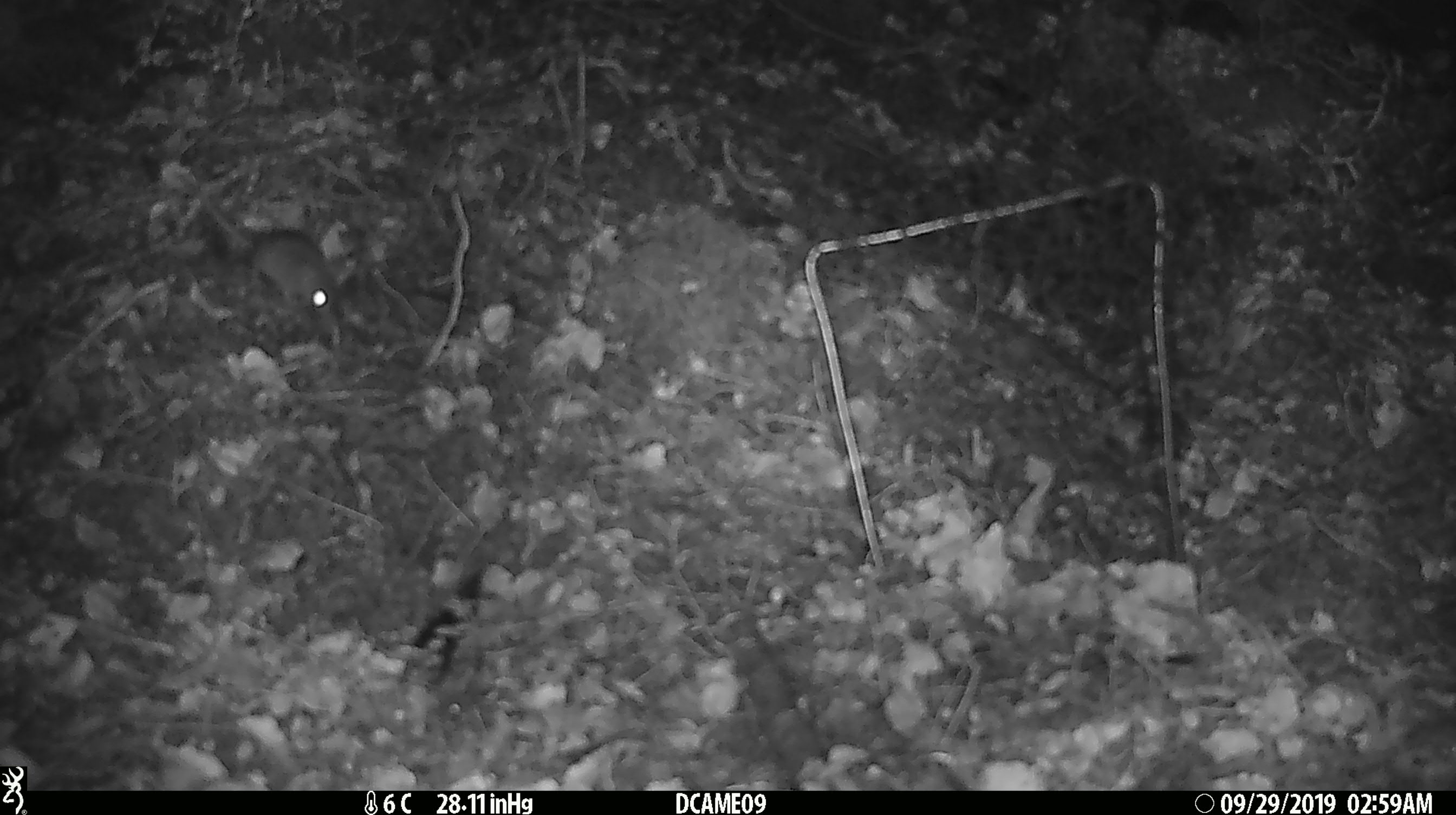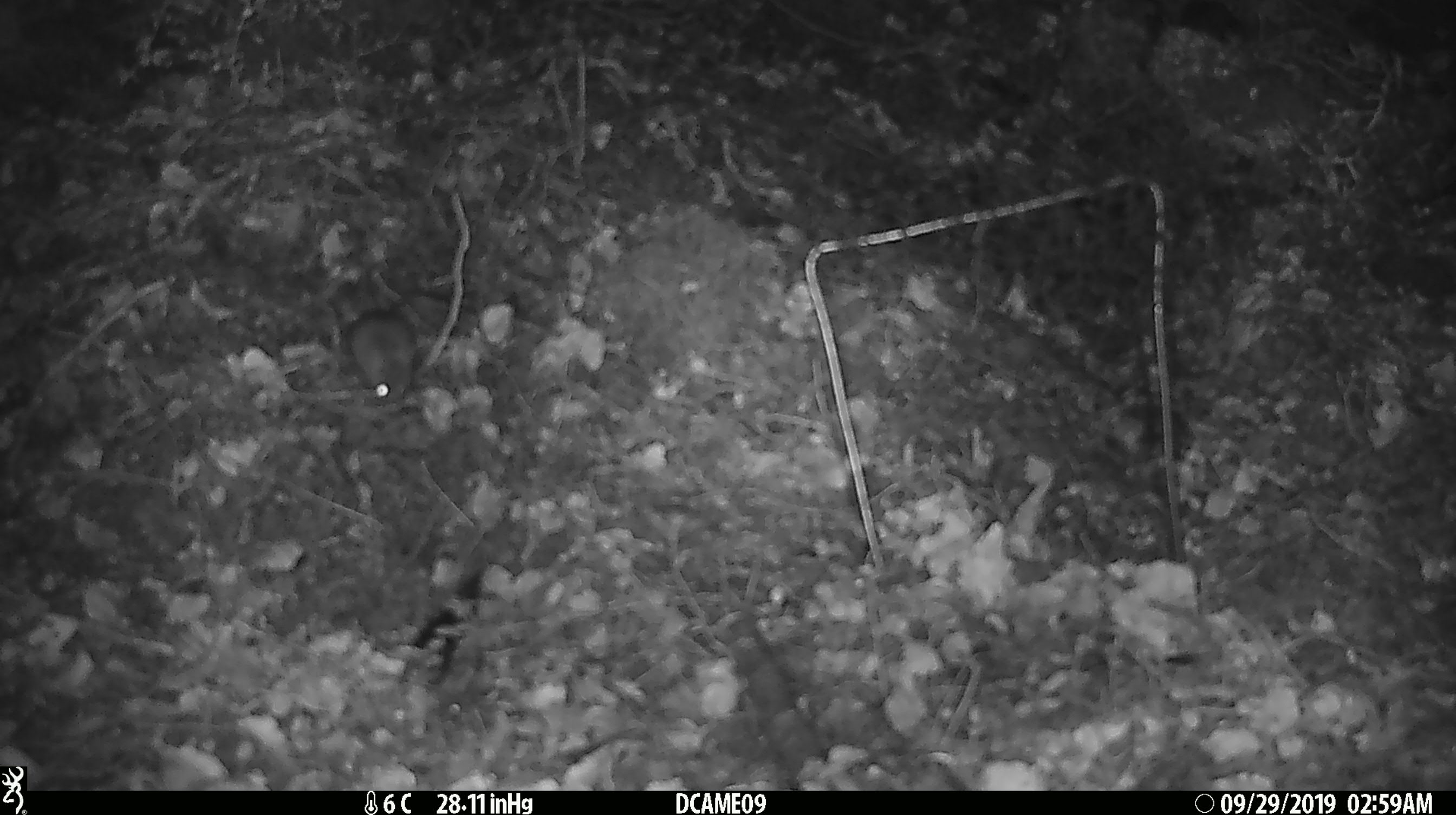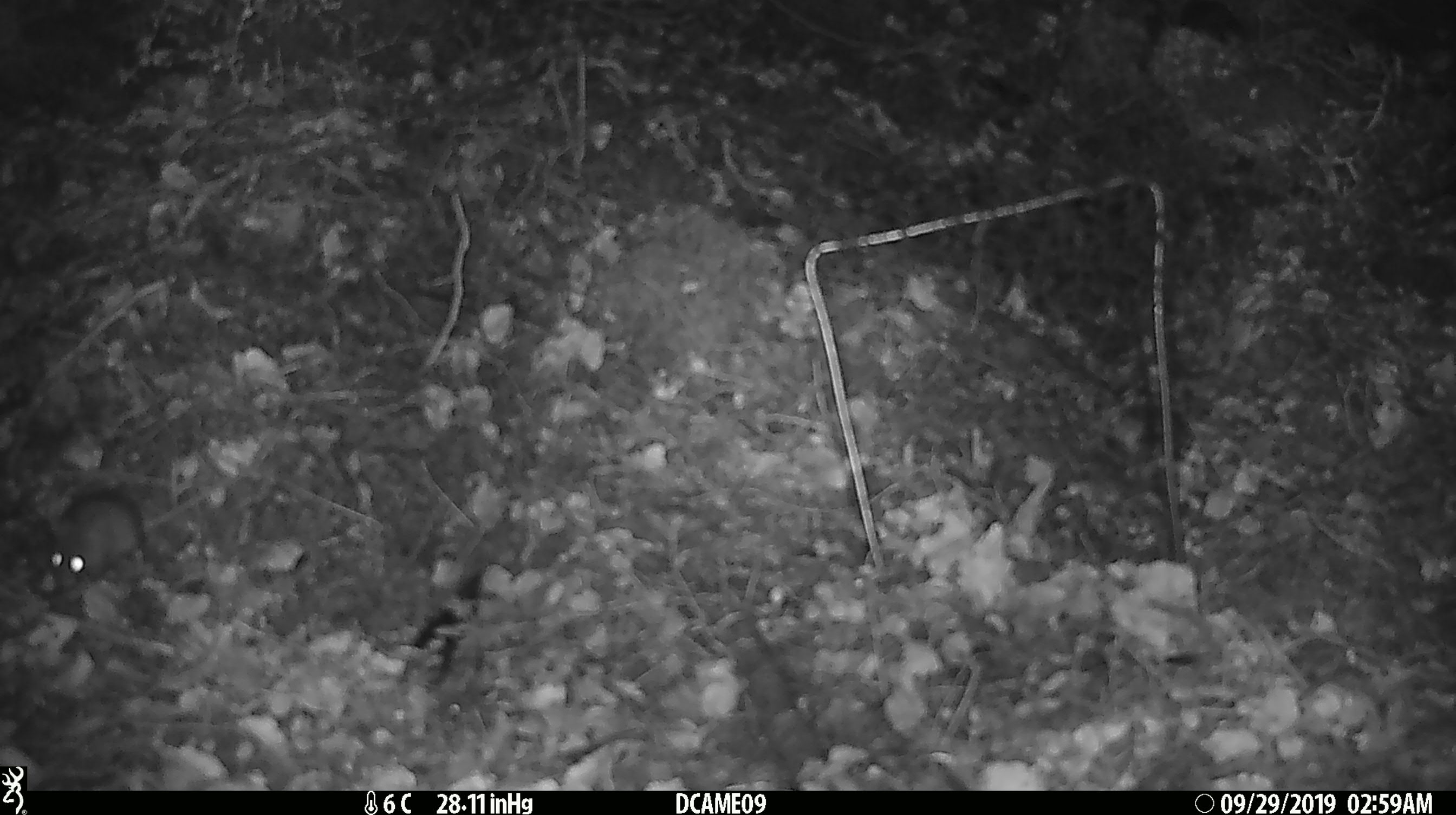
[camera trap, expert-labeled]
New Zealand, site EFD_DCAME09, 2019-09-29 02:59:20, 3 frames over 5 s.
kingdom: Animalia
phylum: Chordata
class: Mammalia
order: Rodentia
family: Muridae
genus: Mus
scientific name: Mus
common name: mouse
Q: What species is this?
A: Mouse (Mus).